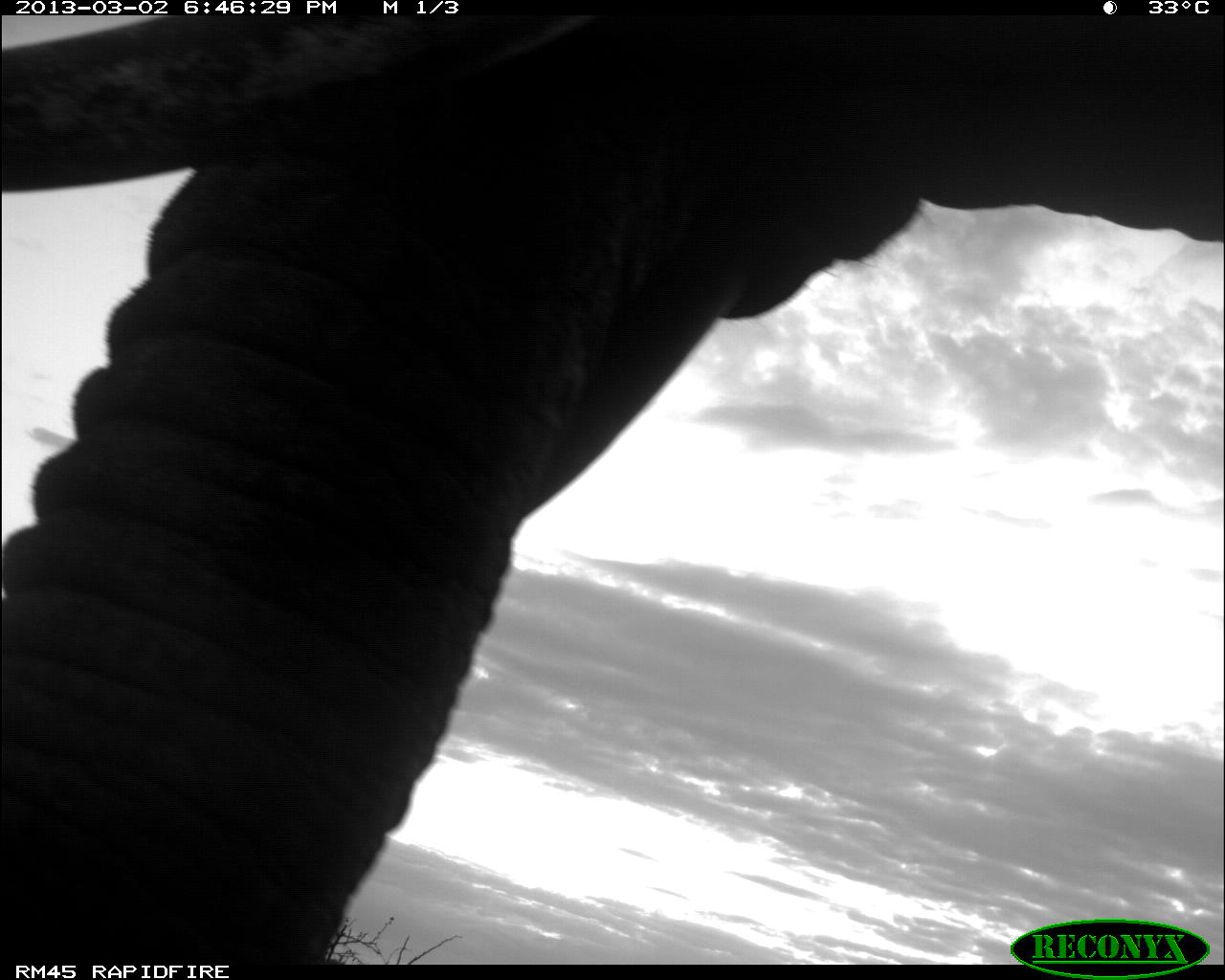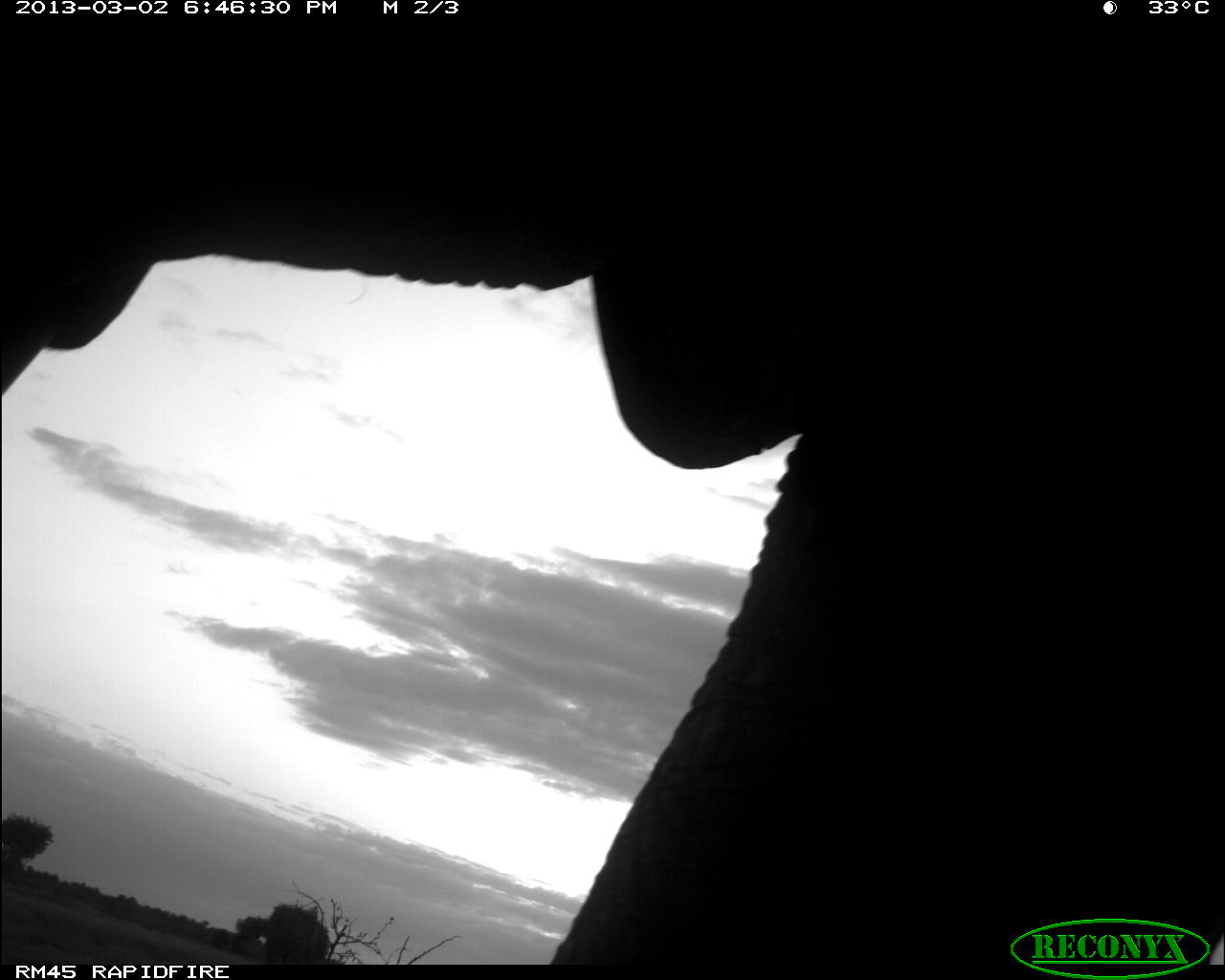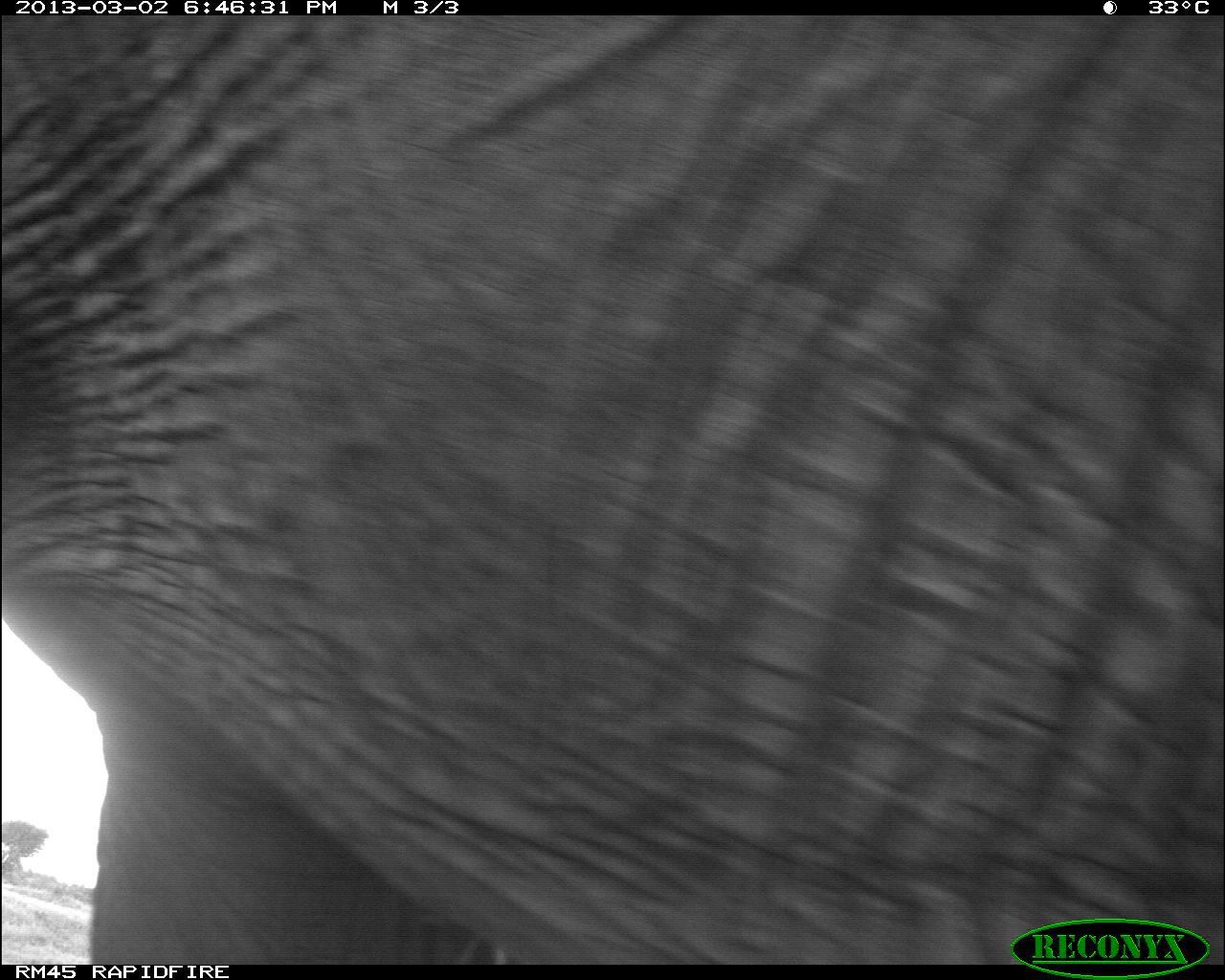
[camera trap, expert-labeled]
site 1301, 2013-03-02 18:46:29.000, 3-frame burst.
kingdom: Animalia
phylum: Chordata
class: Mammalia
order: Proboscidea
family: Elephantidae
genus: Loxodonta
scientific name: Loxodonta africana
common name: african bush elephant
Loxodonta africana (african bush elephant), count 1.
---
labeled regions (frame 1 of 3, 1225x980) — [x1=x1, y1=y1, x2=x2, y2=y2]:
loxodonta africana: [x1=0, y1=12, x2=1217, y2=963]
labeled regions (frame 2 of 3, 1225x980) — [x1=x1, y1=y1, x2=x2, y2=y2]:
loxodonta africana: [x1=0, y1=0, x2=1217, y2=963]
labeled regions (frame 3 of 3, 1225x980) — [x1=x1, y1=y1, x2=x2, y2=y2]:
loxodonta africana: [x1=0, y1=16, x2=1217, y2=963]